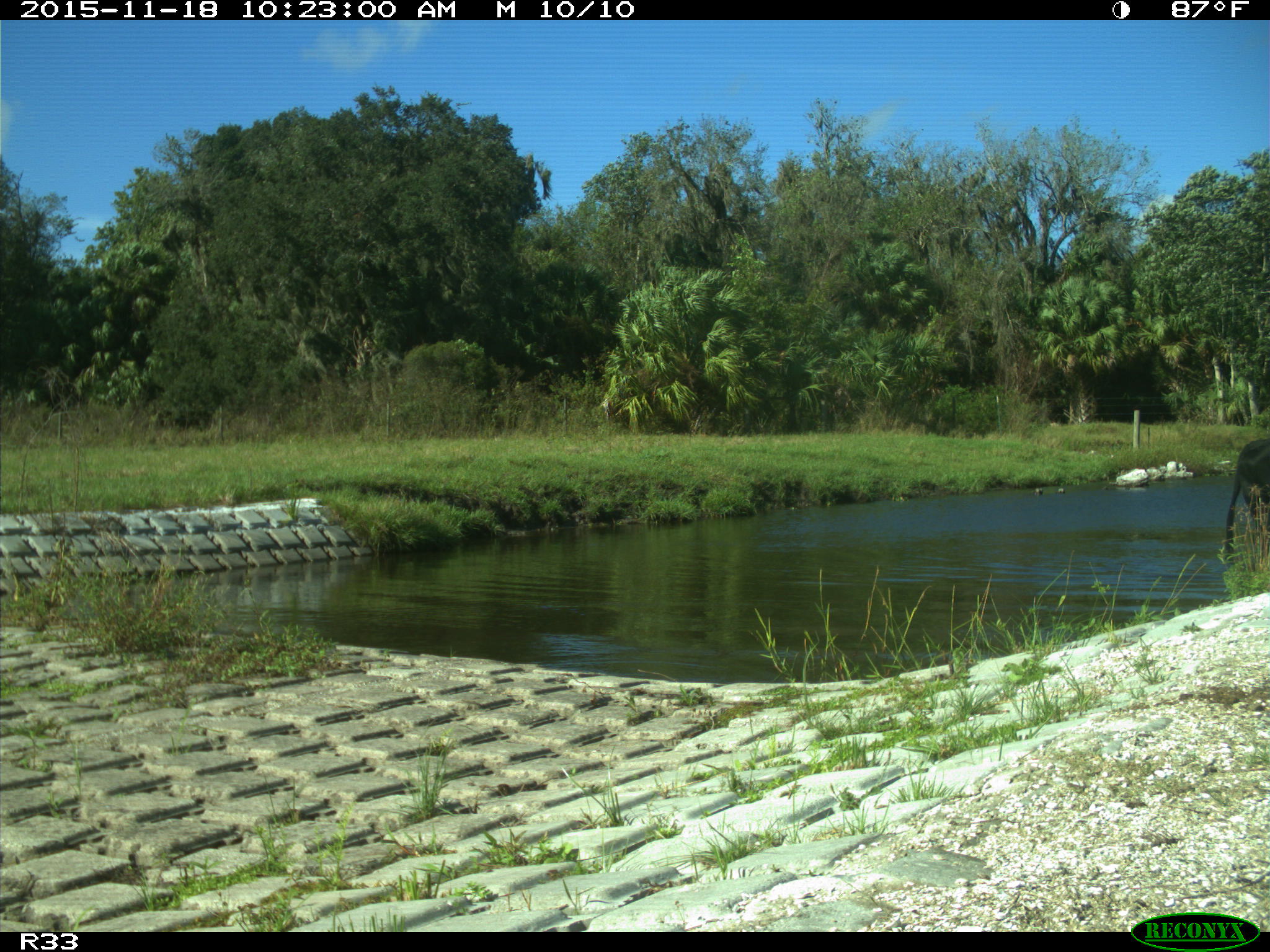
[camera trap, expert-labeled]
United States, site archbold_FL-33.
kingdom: Animalia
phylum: Chordata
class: Mammalia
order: Artiodactyla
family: Bovidae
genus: Bos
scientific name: Bos taurus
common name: domestic cow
Bos taurus (domestic cow).